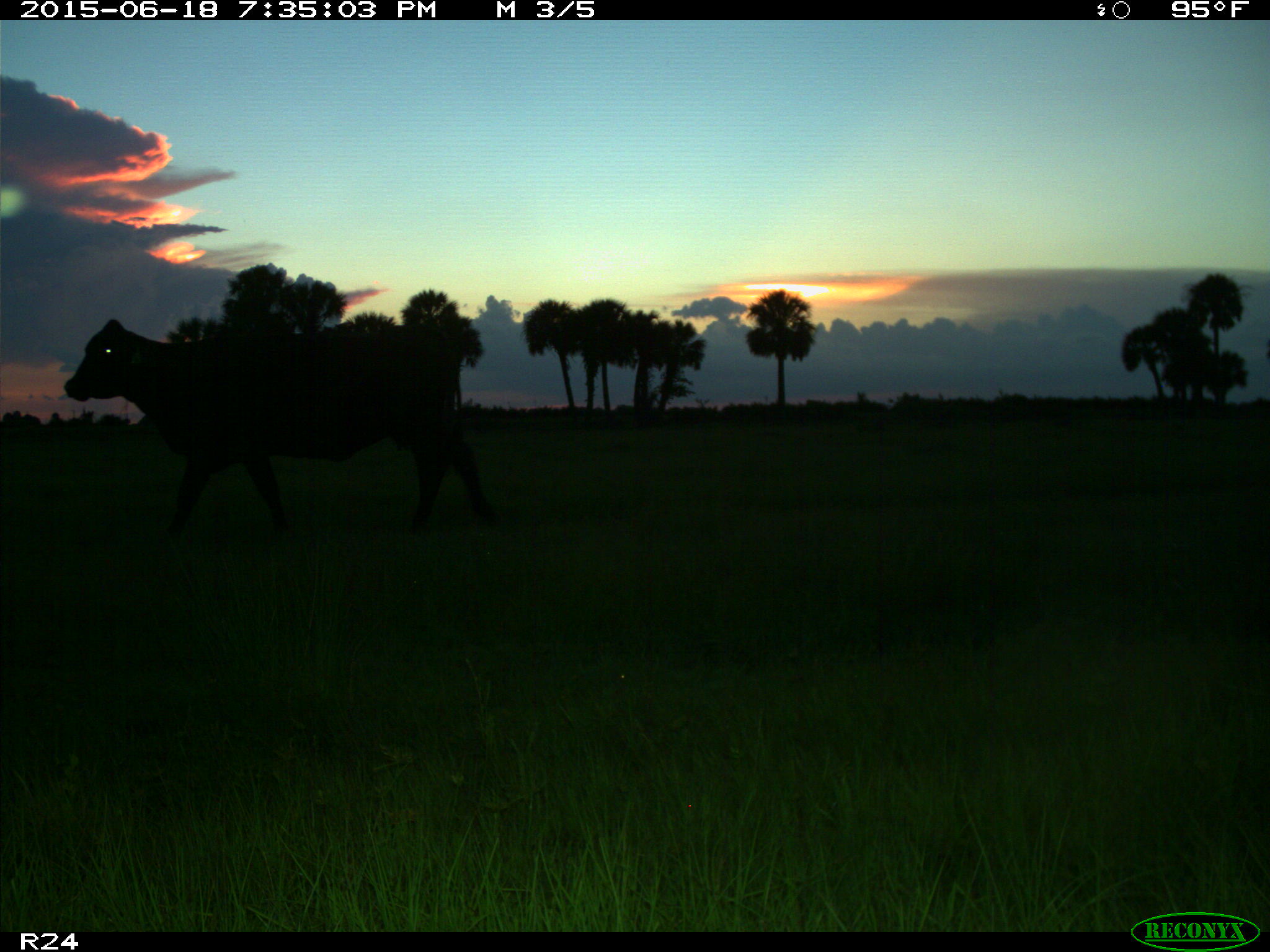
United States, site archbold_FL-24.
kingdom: Animalia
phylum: Chordata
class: Mammalia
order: Artiodactyla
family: Bovidae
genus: Bos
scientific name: Bos taurus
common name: domestic cow